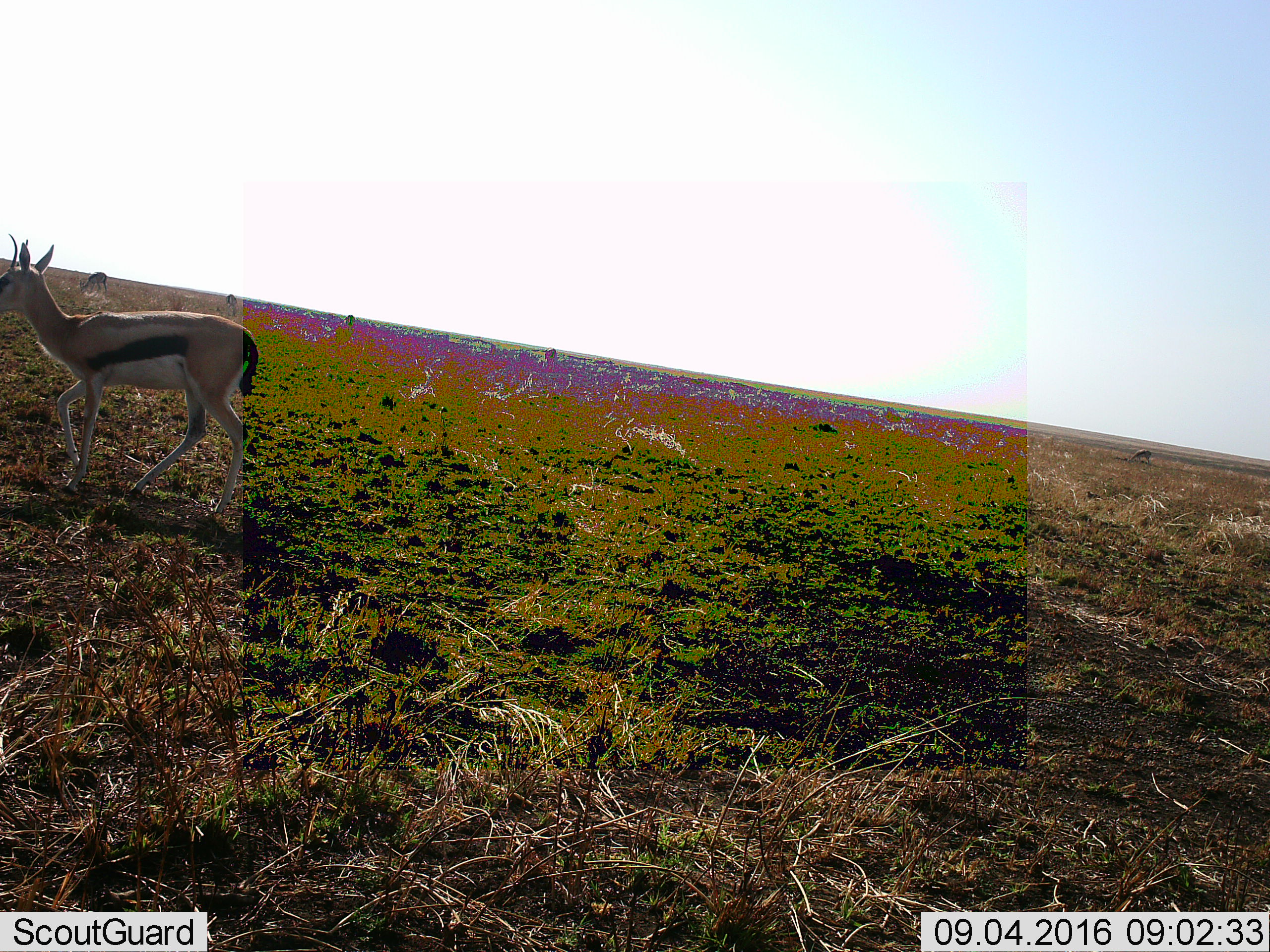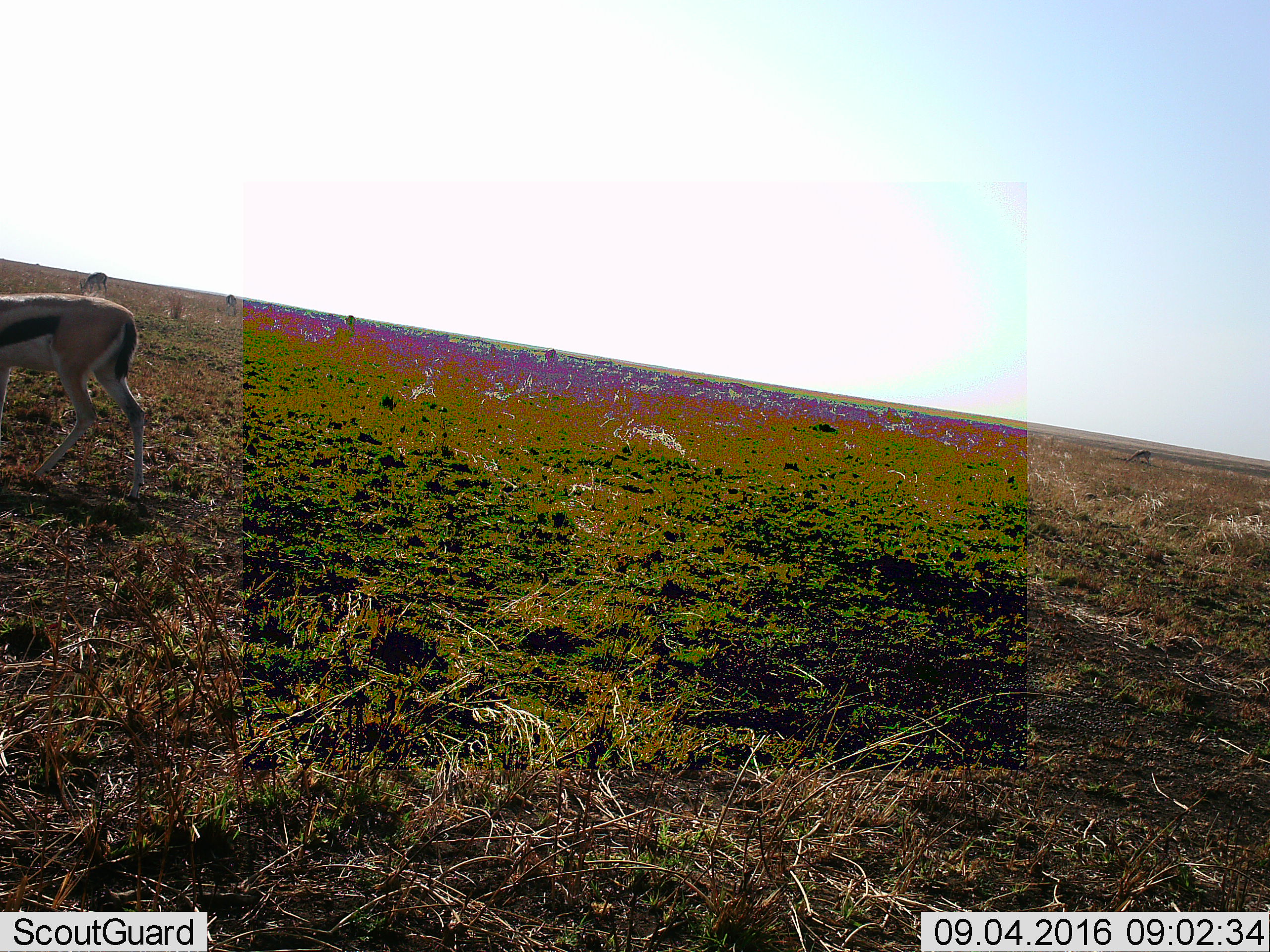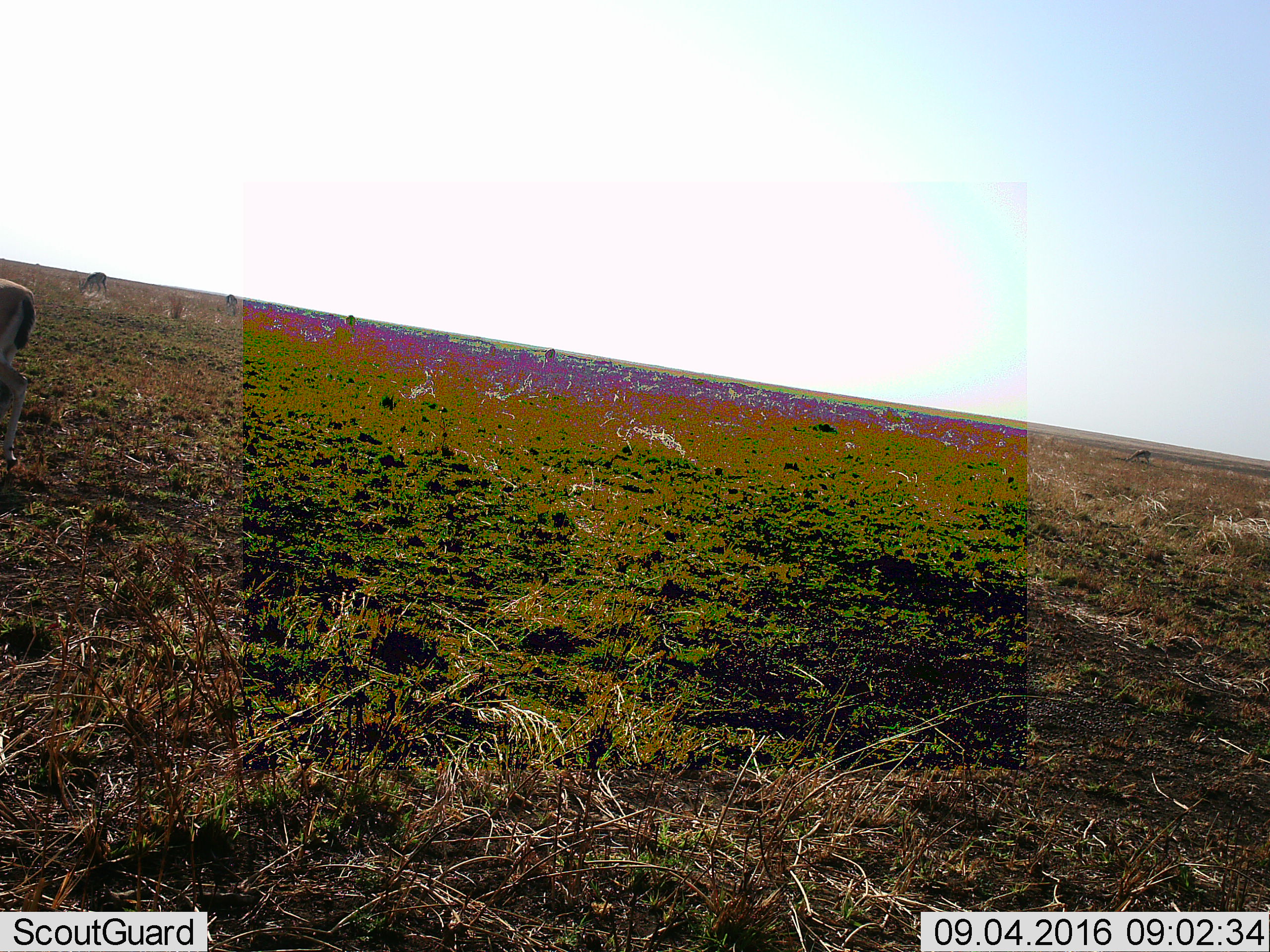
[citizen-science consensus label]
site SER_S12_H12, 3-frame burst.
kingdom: Animalia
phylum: Chordata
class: Mammalia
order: Artiodactyla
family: Bovidae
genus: Eudorcas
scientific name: Eudorcas thomsonii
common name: thomson's gazelle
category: gazellethomsons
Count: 3.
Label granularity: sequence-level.